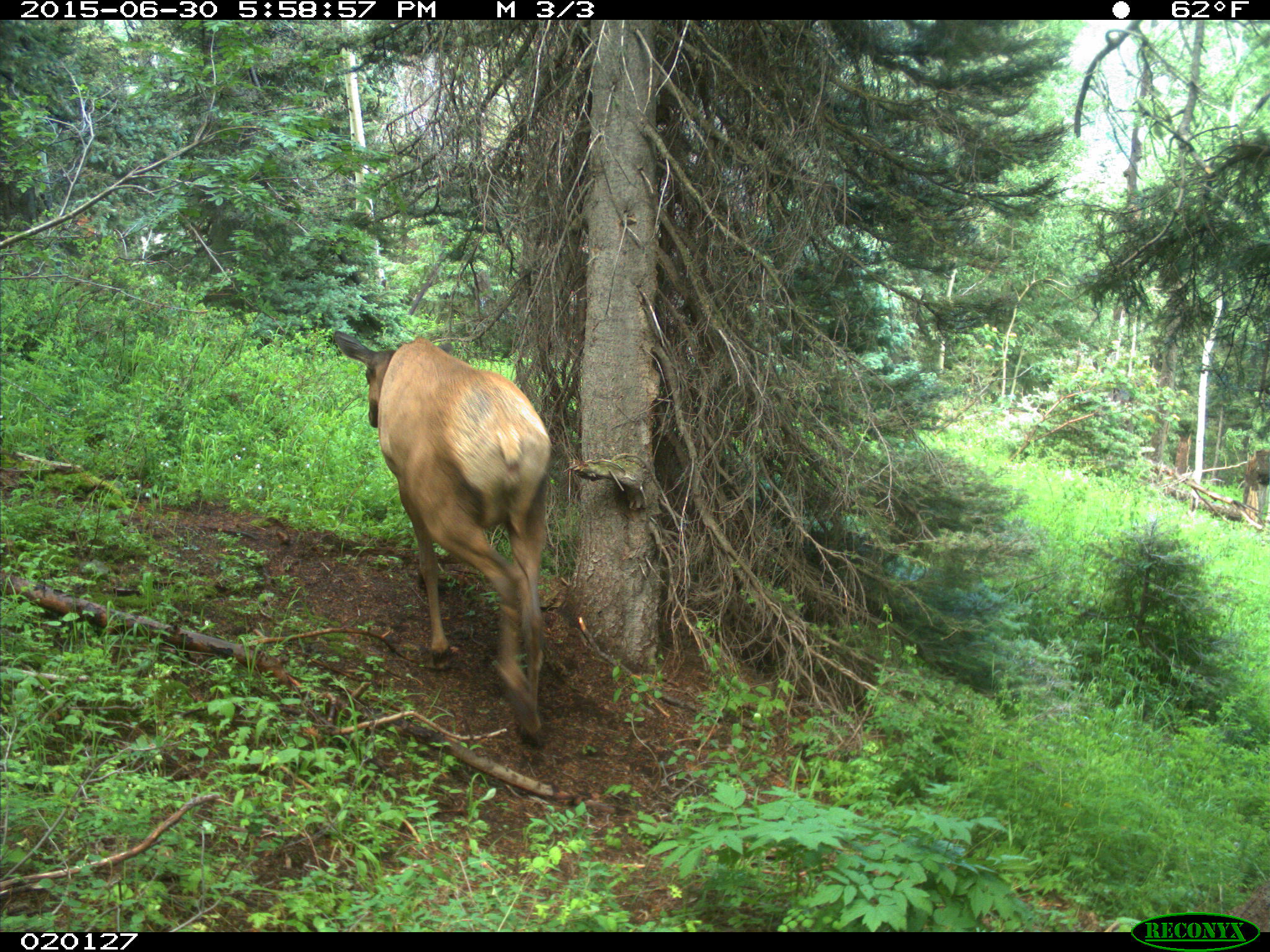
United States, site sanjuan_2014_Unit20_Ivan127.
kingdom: Animalia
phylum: Chordata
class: Mammalia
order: Artiodactyla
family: Cervidae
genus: Cervus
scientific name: Cervus elaphus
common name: red deer